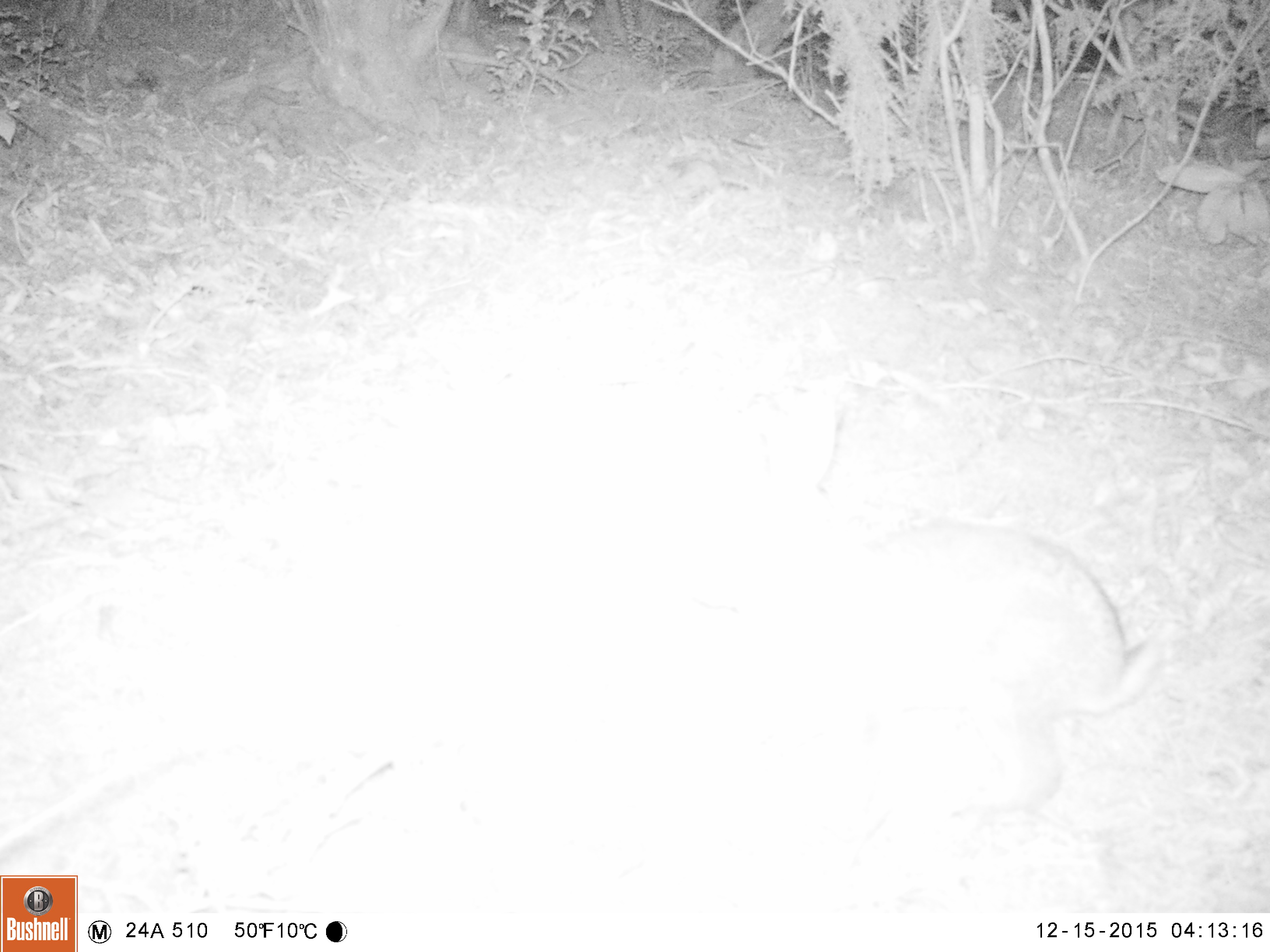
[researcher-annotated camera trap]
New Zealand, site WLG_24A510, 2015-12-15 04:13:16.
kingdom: Animalia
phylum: Chordata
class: Mammalia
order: Lagomorpha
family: Leporidae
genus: Oryctolagus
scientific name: Oryctolagus cuniculus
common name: european rabbit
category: rabbit